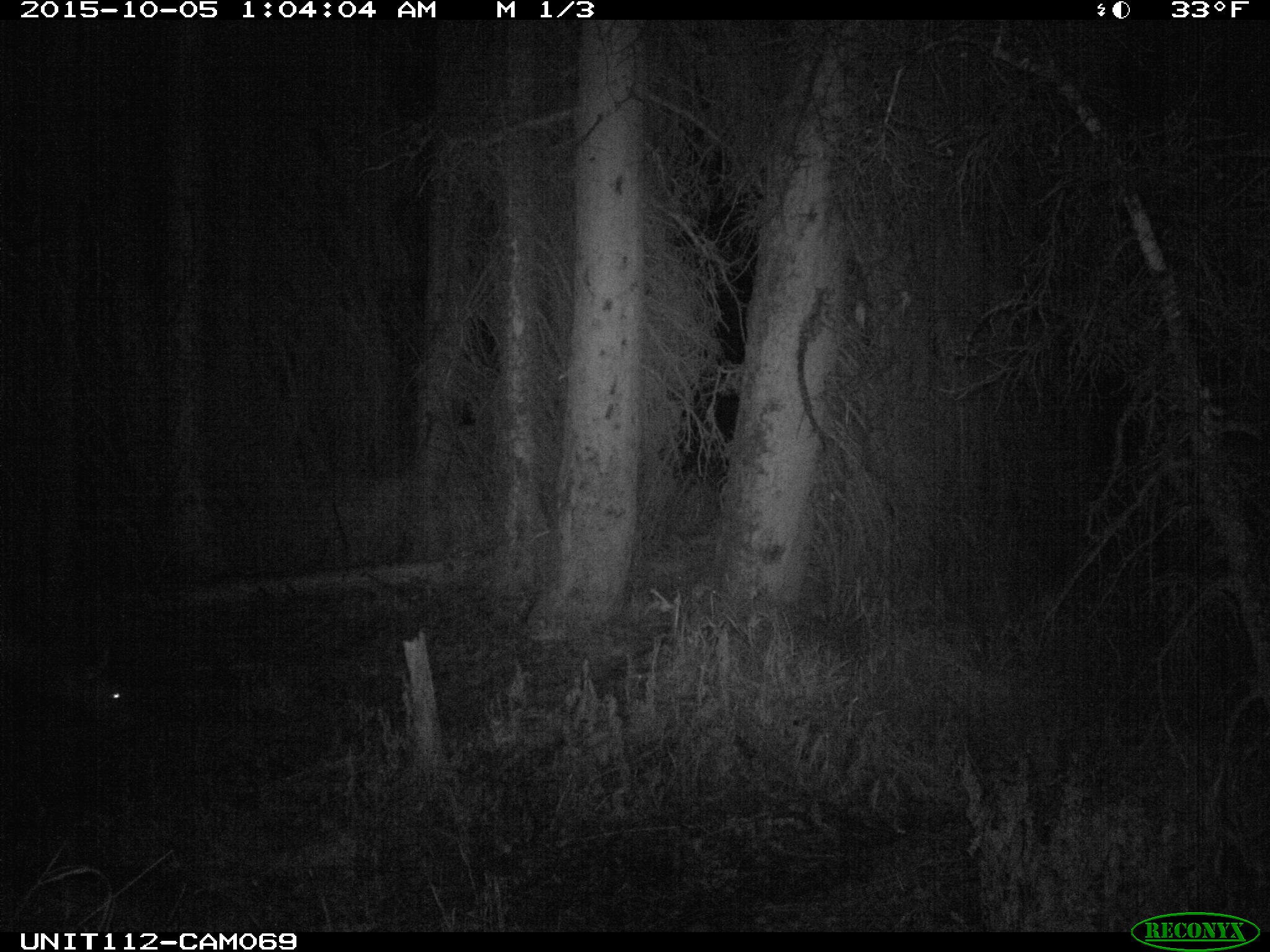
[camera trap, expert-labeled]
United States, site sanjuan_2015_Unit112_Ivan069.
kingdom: Animalia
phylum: Chordata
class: Mammalia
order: Artiodactyla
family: Cervidae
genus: Cervus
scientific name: Cervus elaphus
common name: red deer